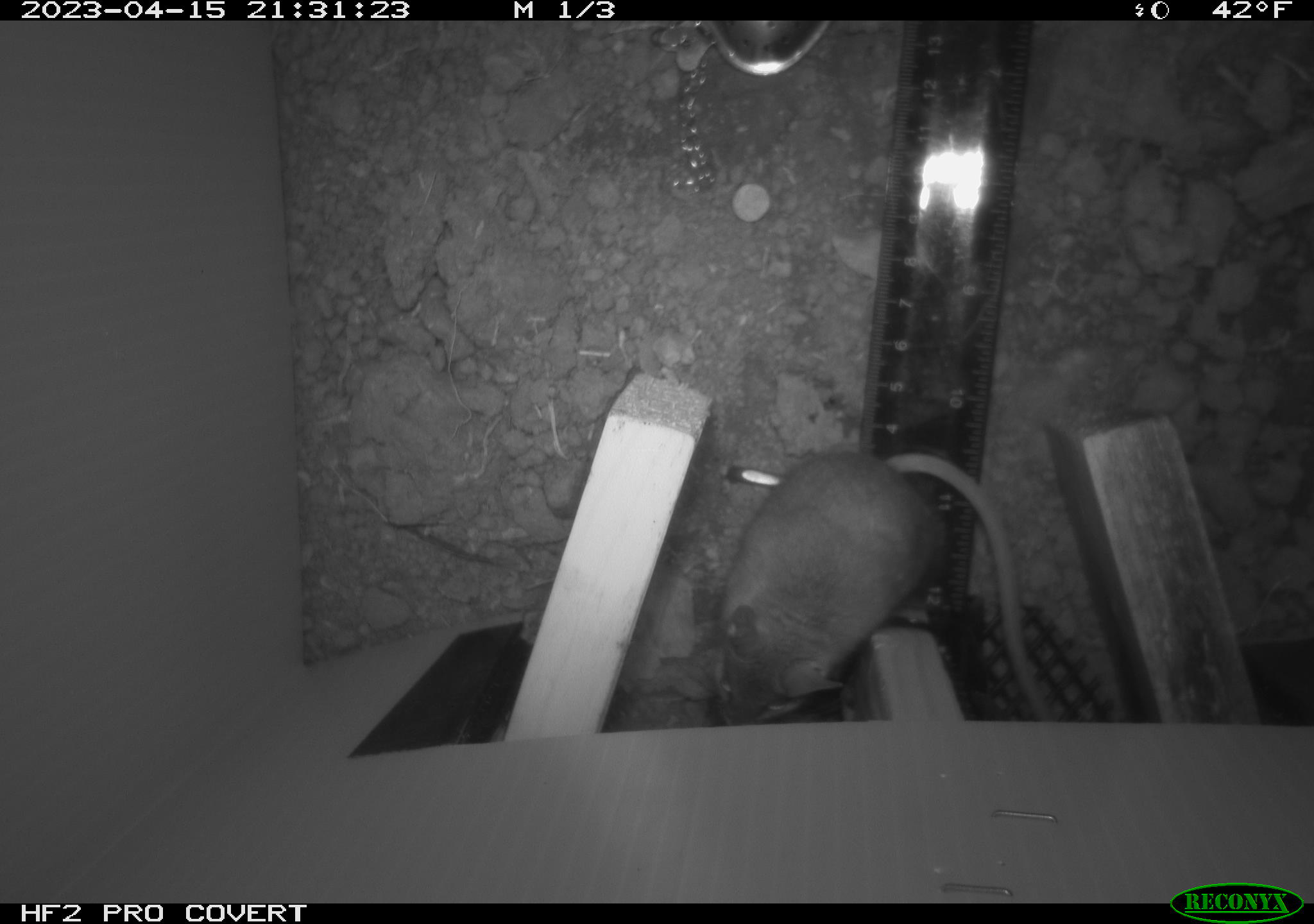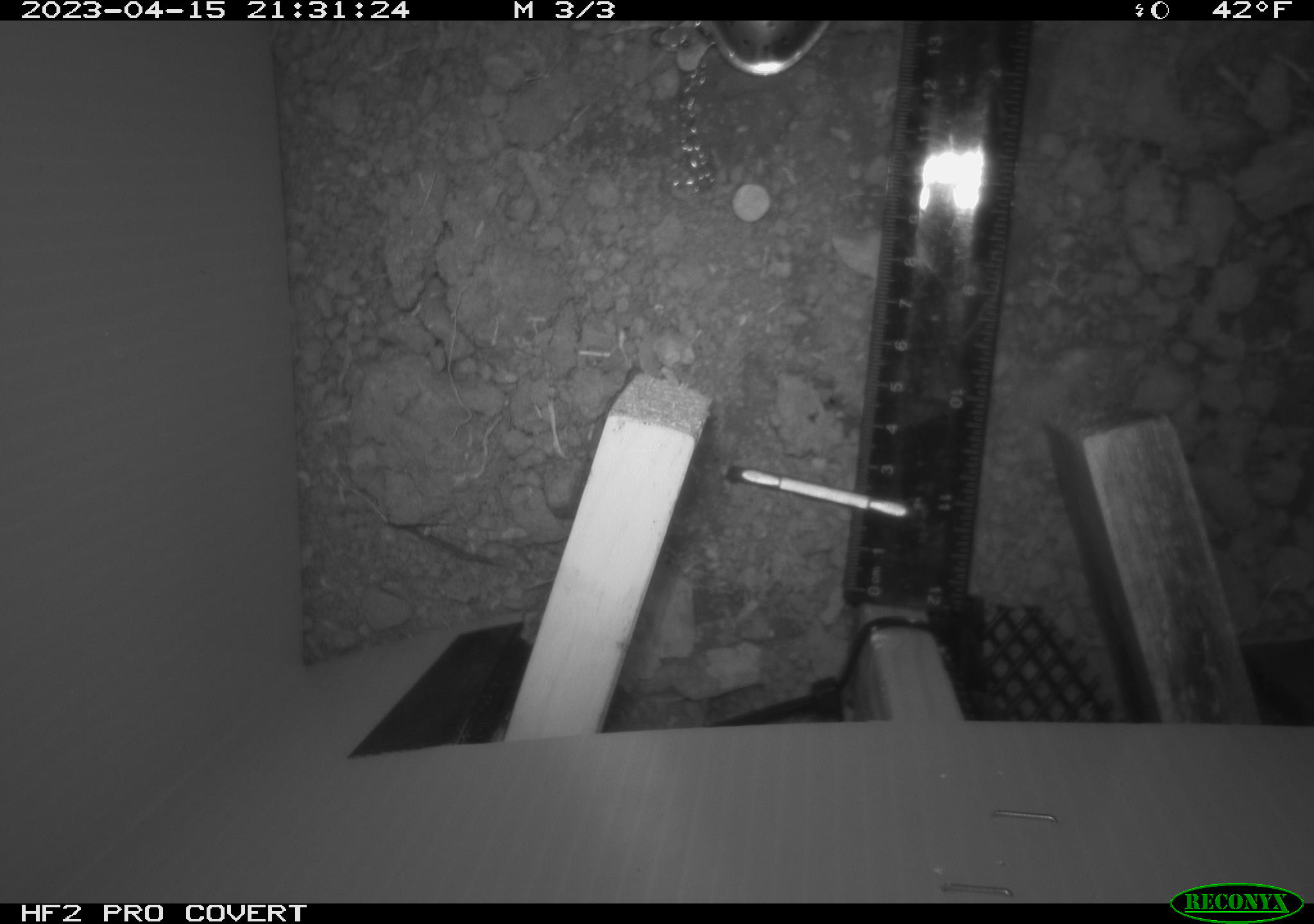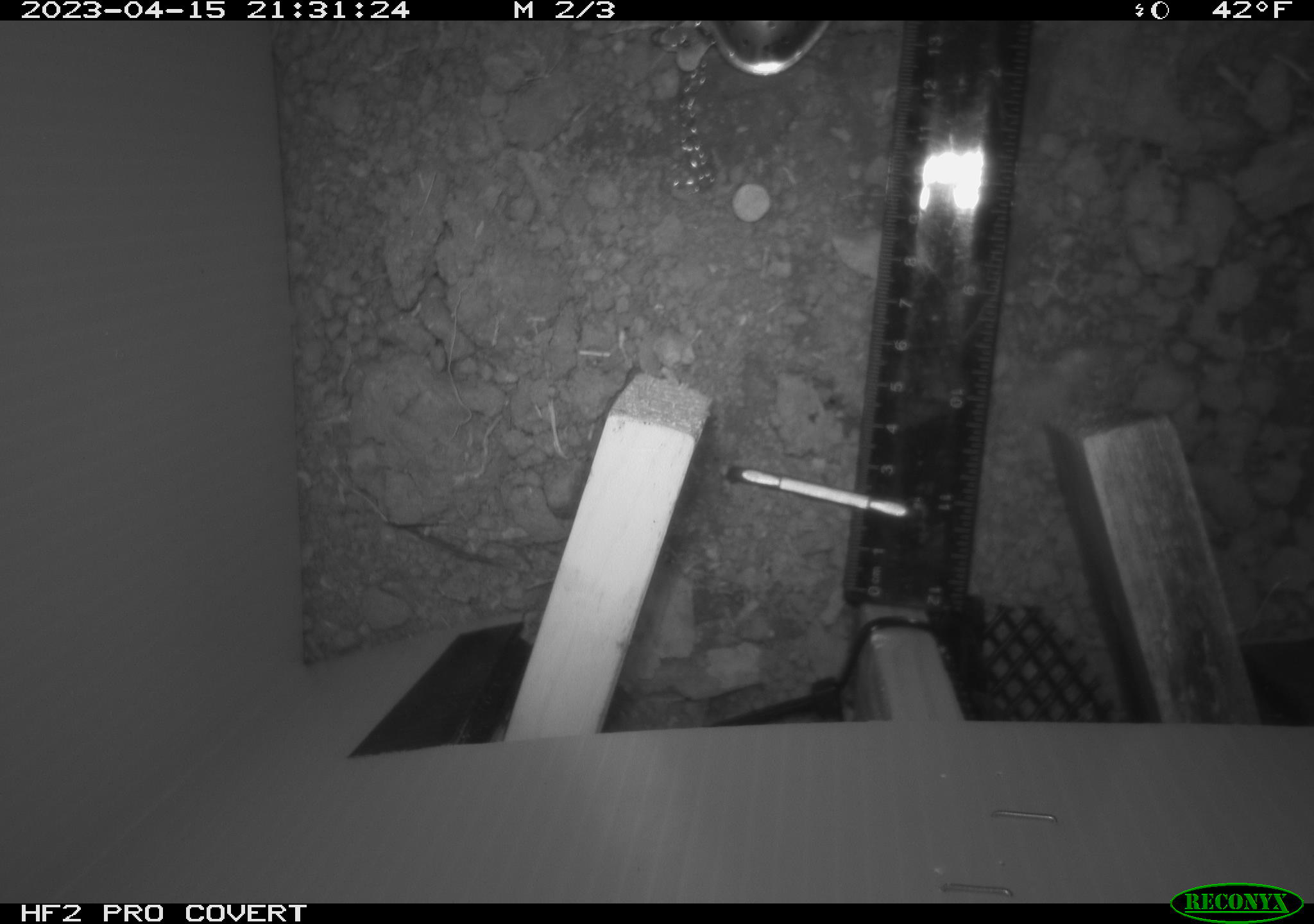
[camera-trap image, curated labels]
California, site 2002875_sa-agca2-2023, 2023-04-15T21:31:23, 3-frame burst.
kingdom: Animalia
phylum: Chordata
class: Mammalia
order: Rodentia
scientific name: Rodentia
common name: mouse species